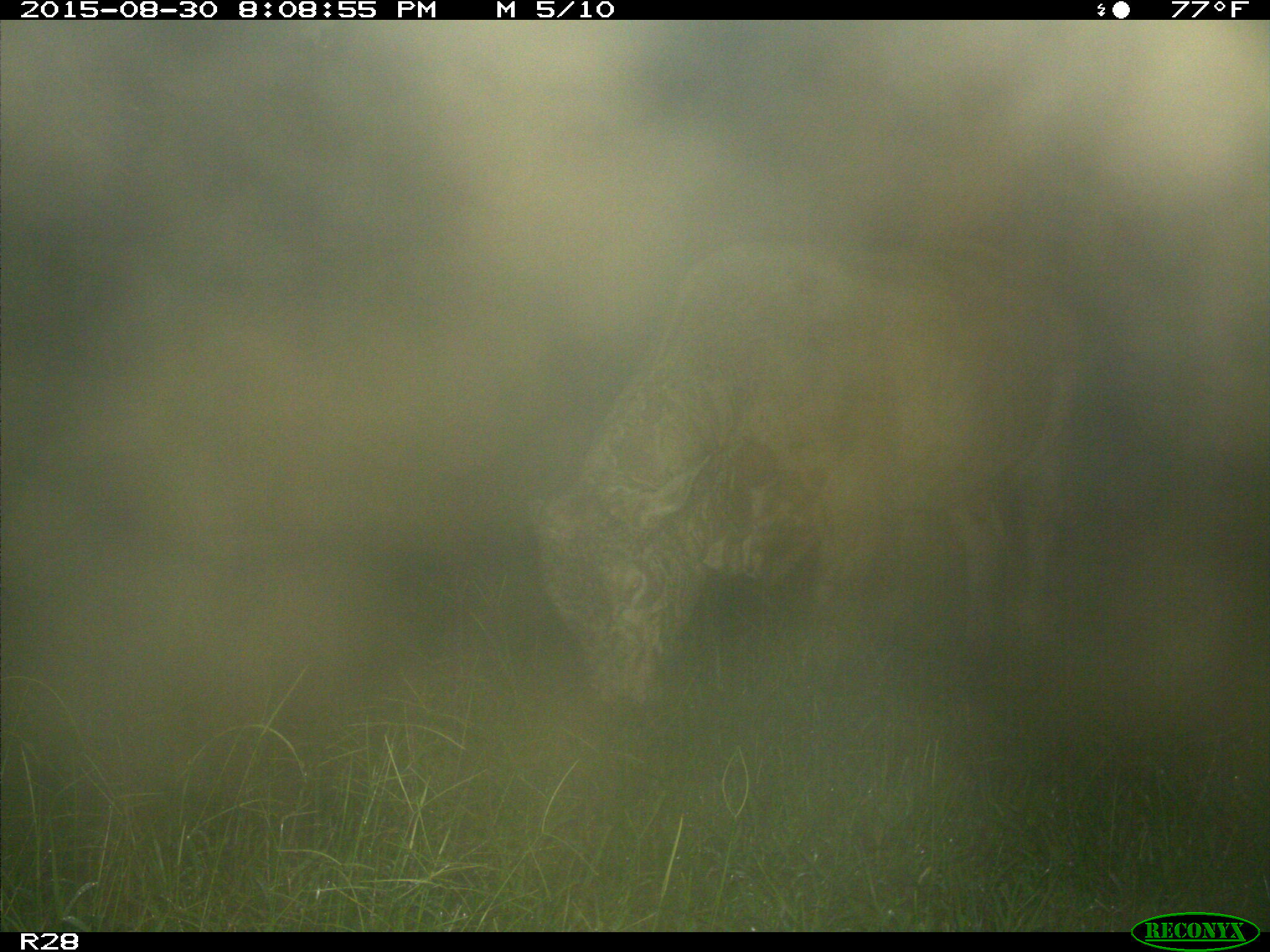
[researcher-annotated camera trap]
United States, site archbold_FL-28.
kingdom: Animalia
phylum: Chordata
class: Mammalia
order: Artiodactyla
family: Bovidae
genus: Bos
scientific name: Bos taurus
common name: domestic cow